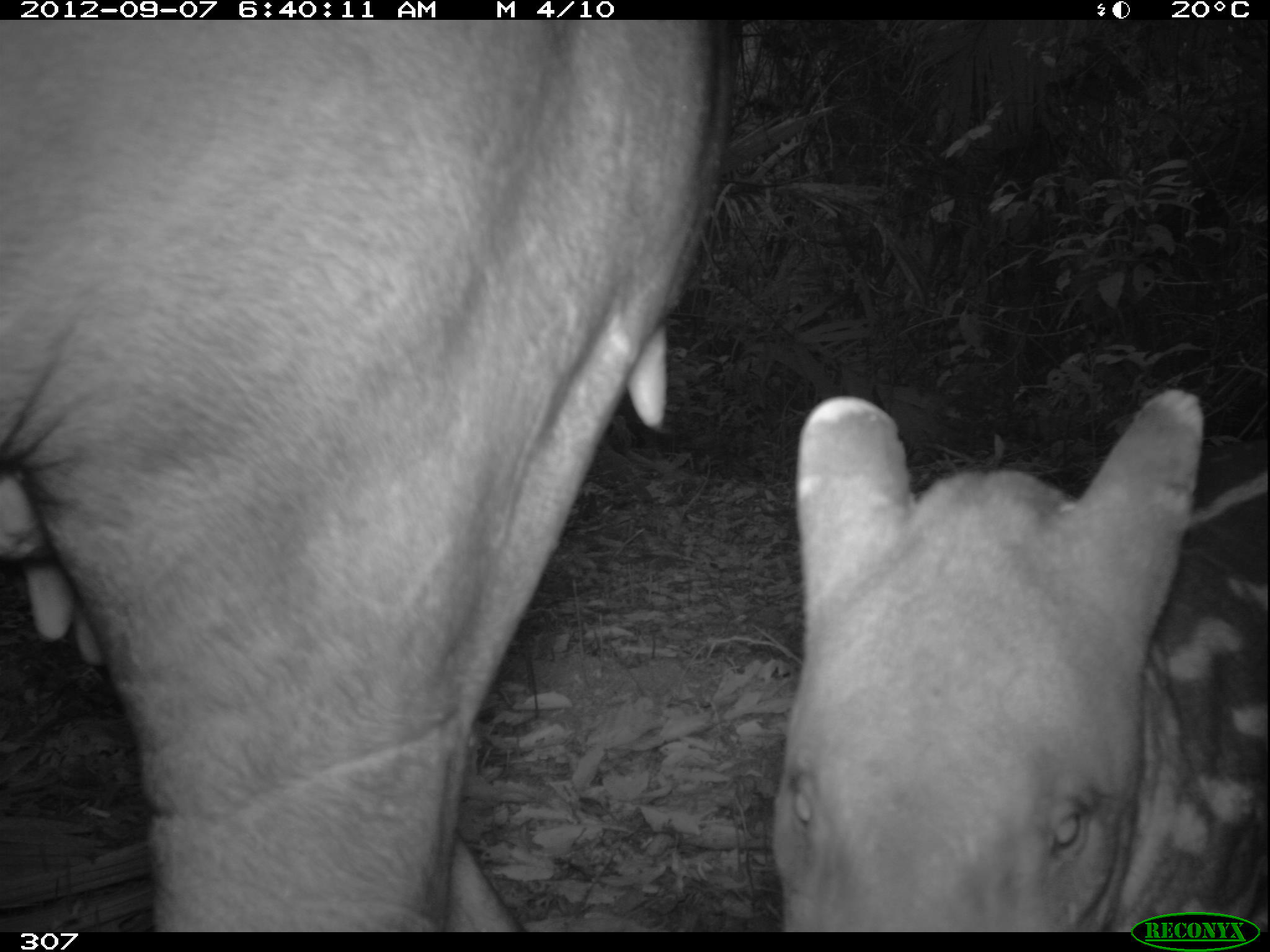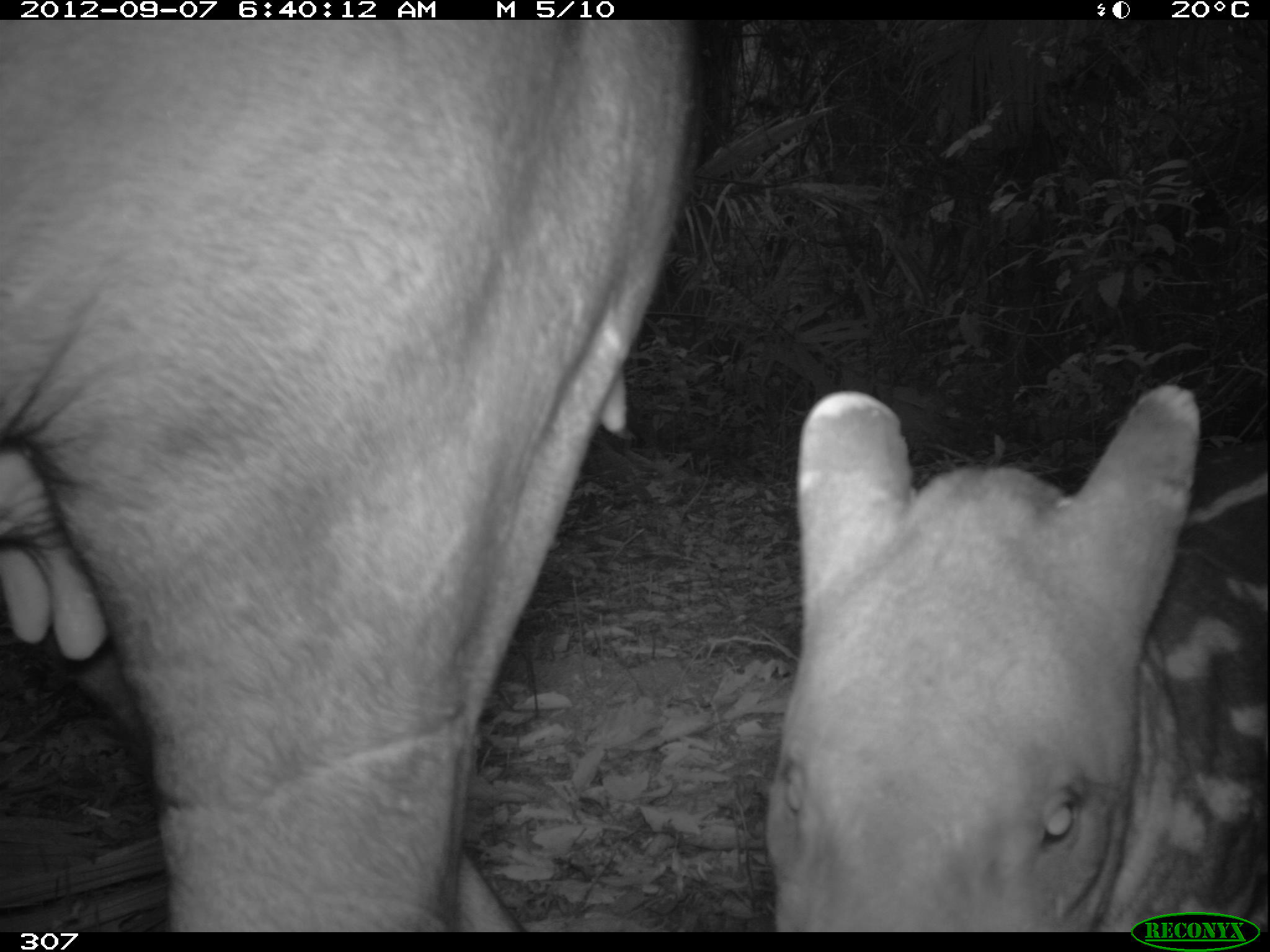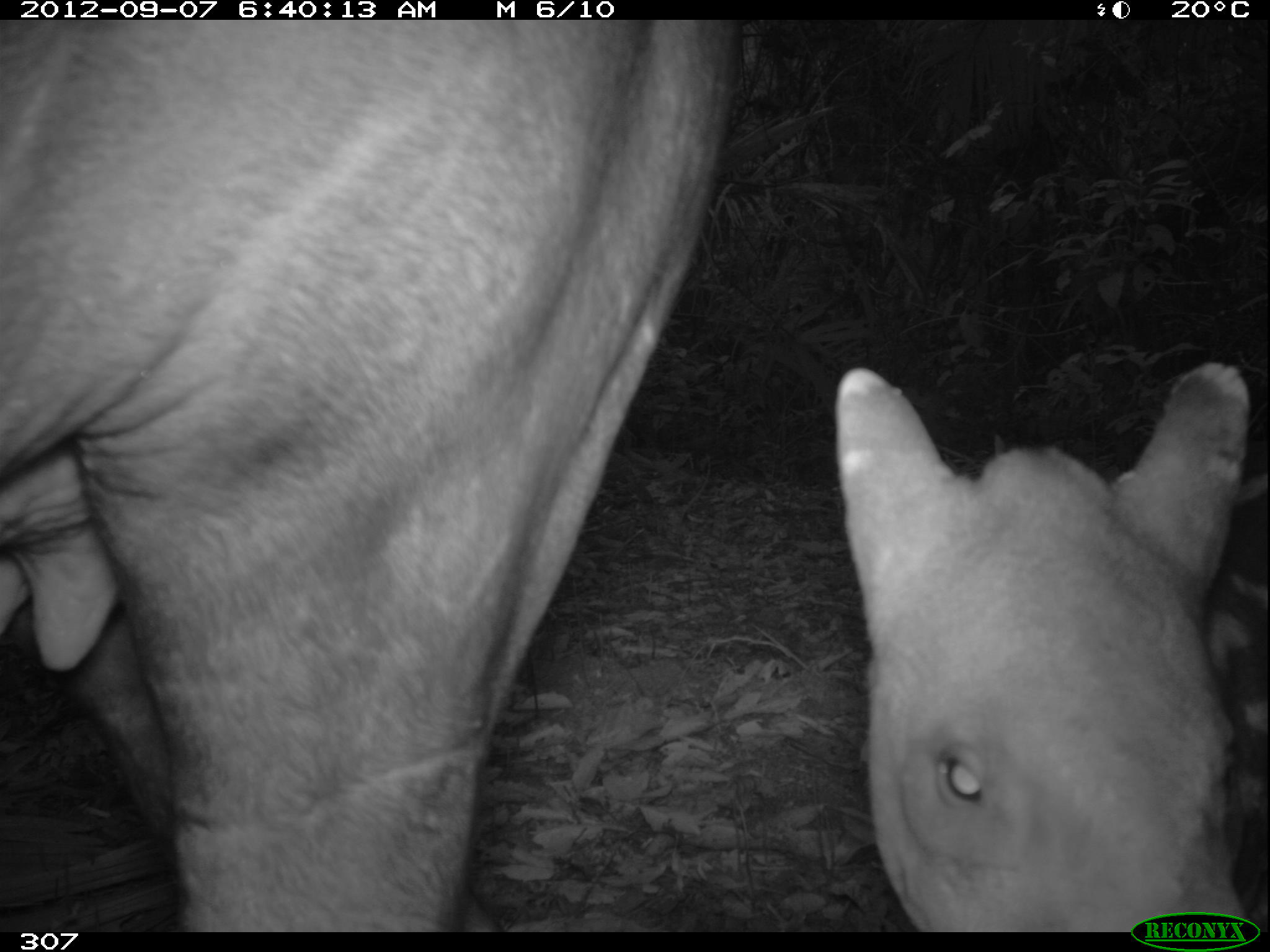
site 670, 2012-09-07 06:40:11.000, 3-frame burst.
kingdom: Animalia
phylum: Chordata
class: Mammalia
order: Perissodactyla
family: Tapiridae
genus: Tapirus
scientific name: Tapirus terrestris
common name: south american tapir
Tapirus terrestris (south american tapir).